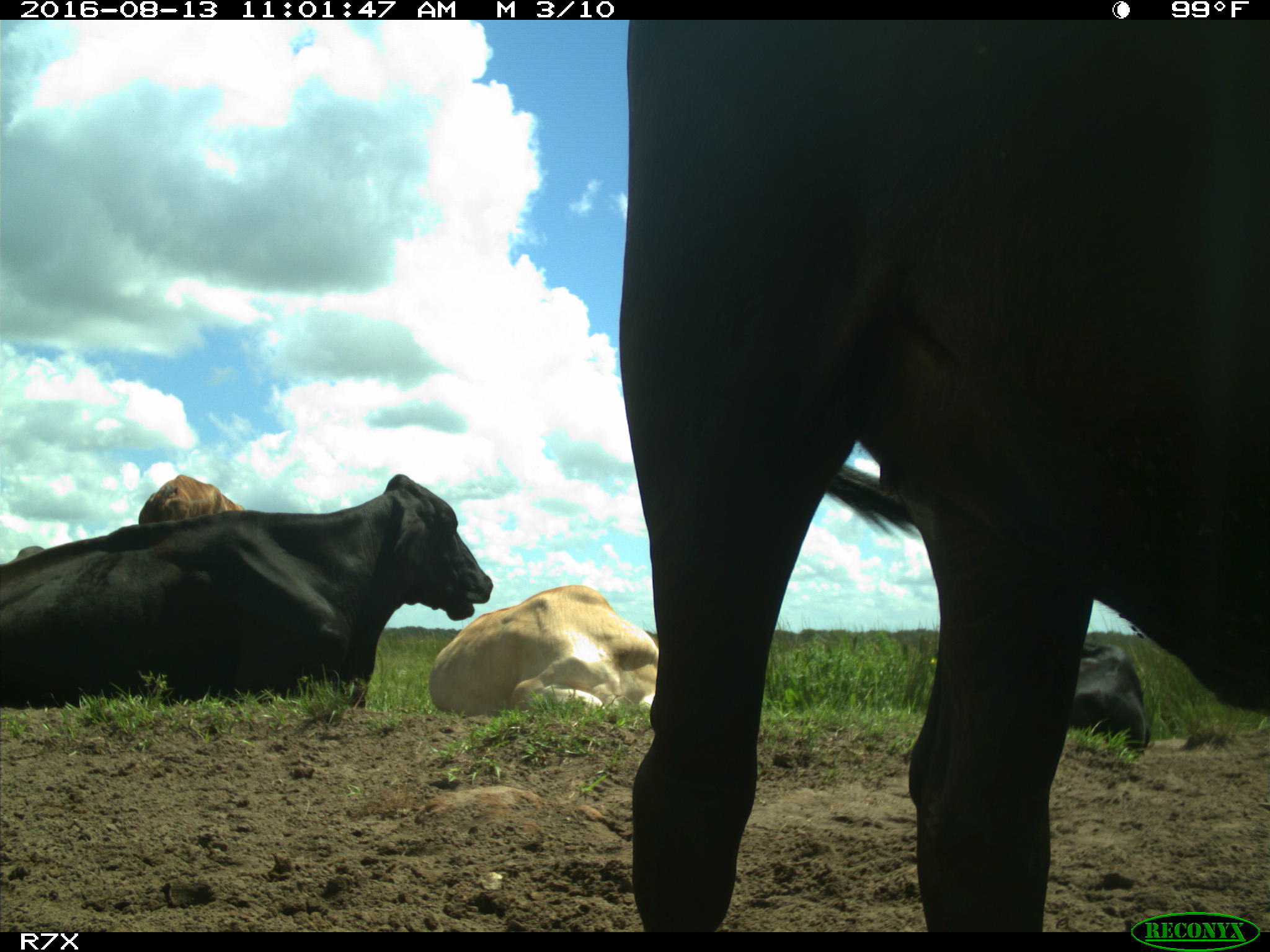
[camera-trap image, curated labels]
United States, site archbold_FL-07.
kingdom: Animalia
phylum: Chordata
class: Mammalia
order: Artiodactyla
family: Bovidae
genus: Bos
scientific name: Bos taurus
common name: domestic cow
Bos taurus (domestic cow).